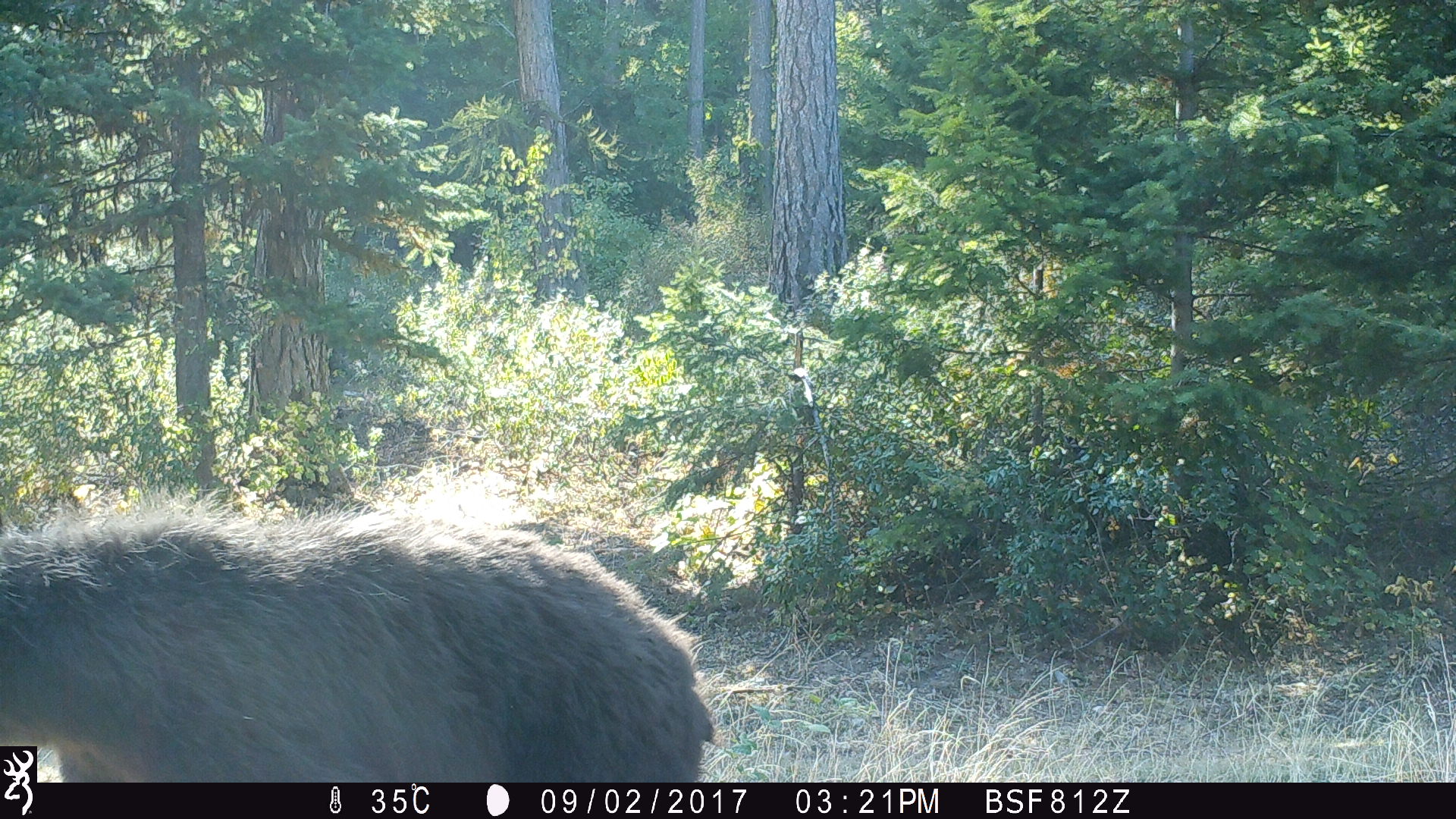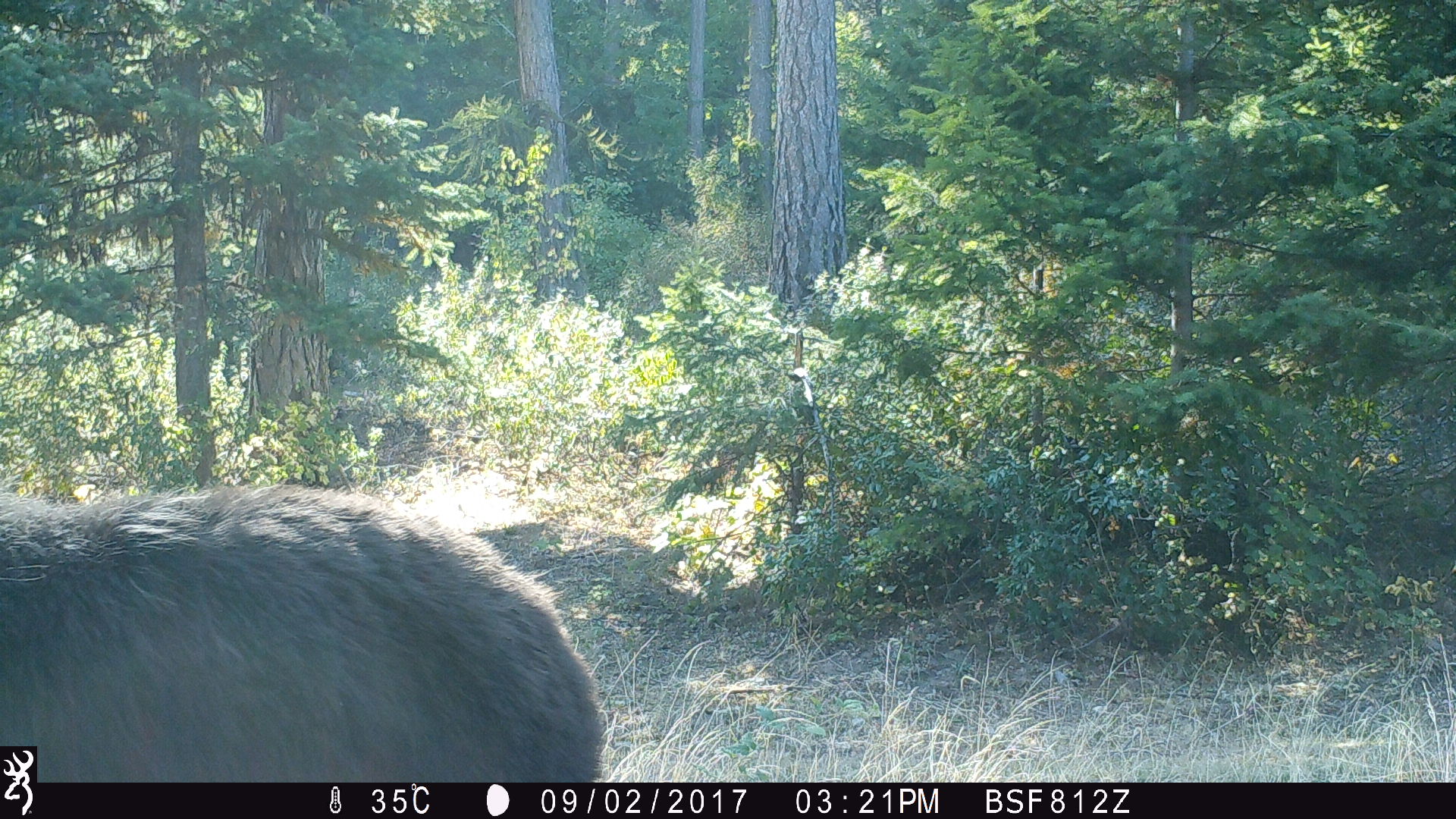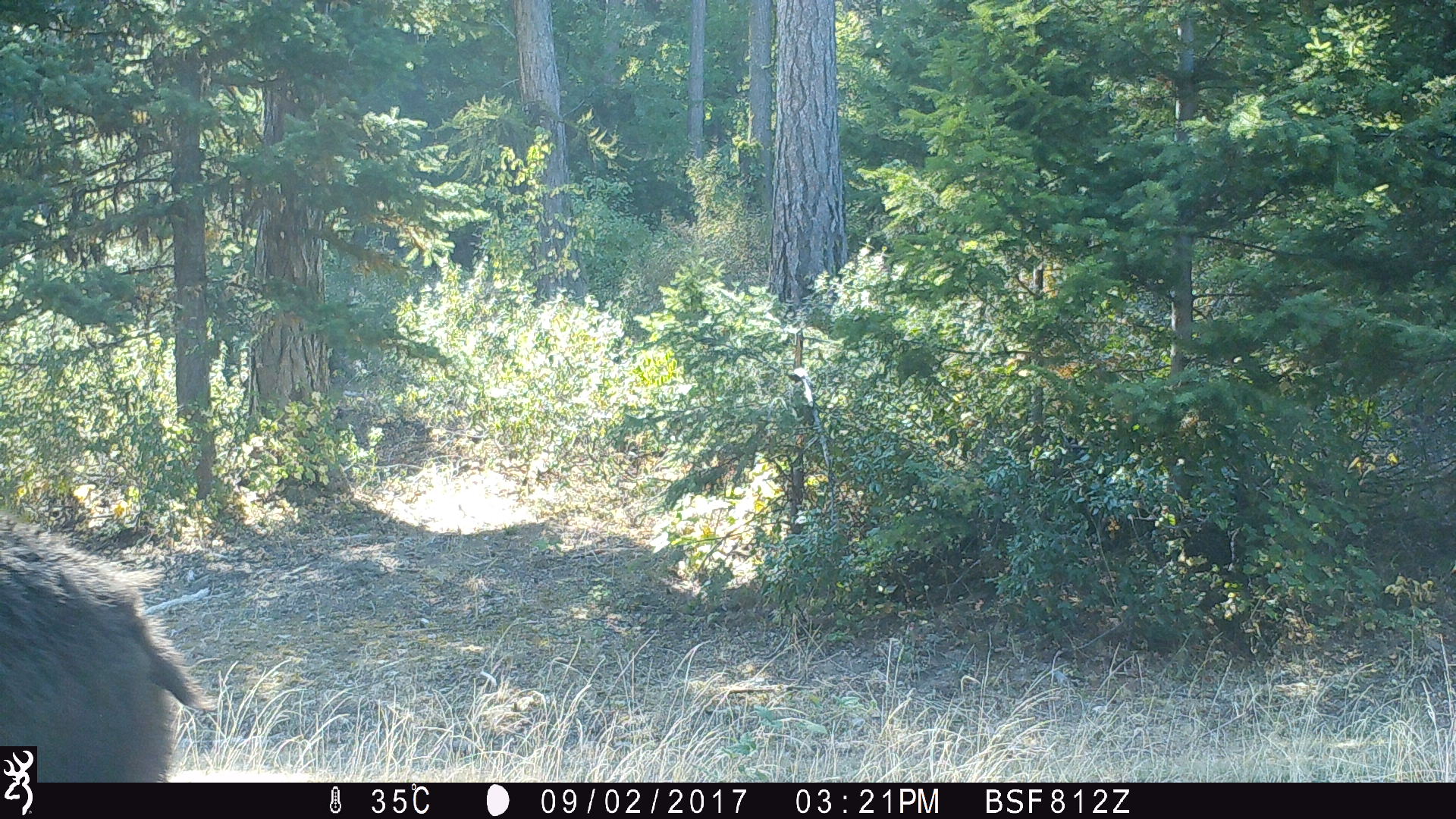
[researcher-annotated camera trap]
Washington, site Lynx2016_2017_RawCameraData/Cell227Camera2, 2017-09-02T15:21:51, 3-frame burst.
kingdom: Animalia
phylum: Chordata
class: Mammalia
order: Carnivora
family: Ursidae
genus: Ursus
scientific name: Ursus americanus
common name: american black bear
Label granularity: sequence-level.